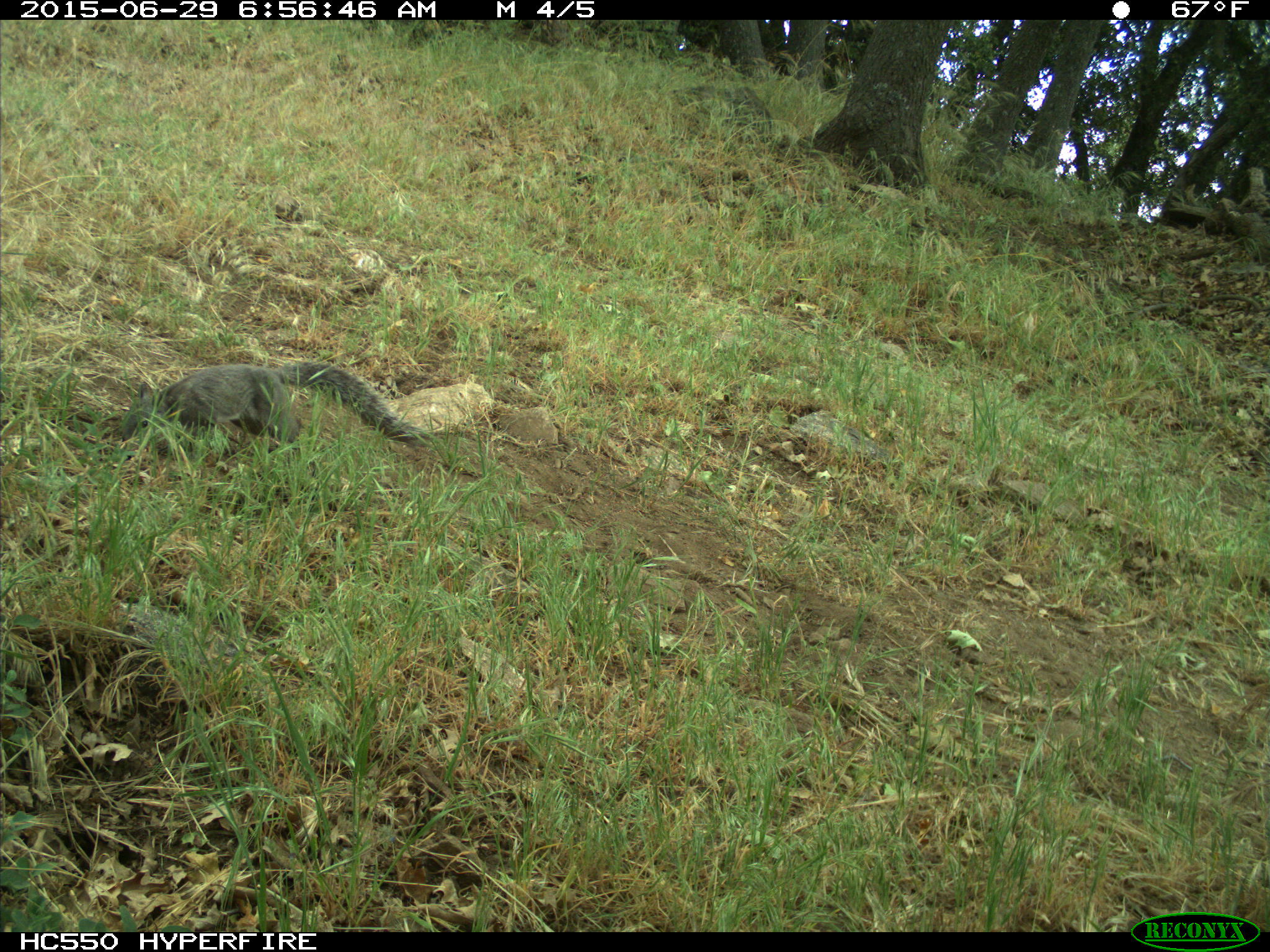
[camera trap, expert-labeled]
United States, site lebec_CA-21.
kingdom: Animalia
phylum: Chordata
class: Mammalia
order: Rodentia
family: Sciuridae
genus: Sciurus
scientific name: Sciurus carolinensis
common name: eastern gray squirrel